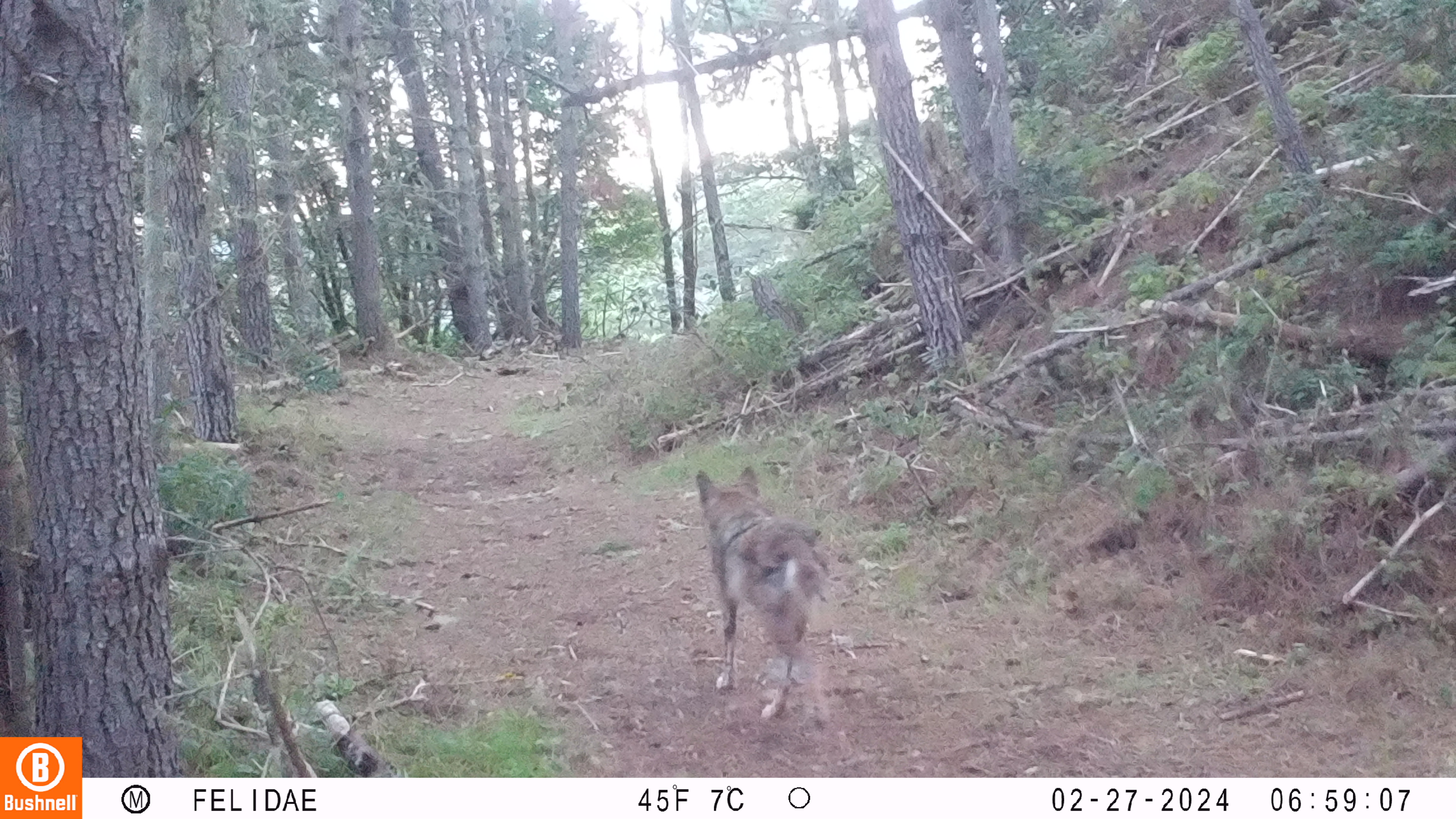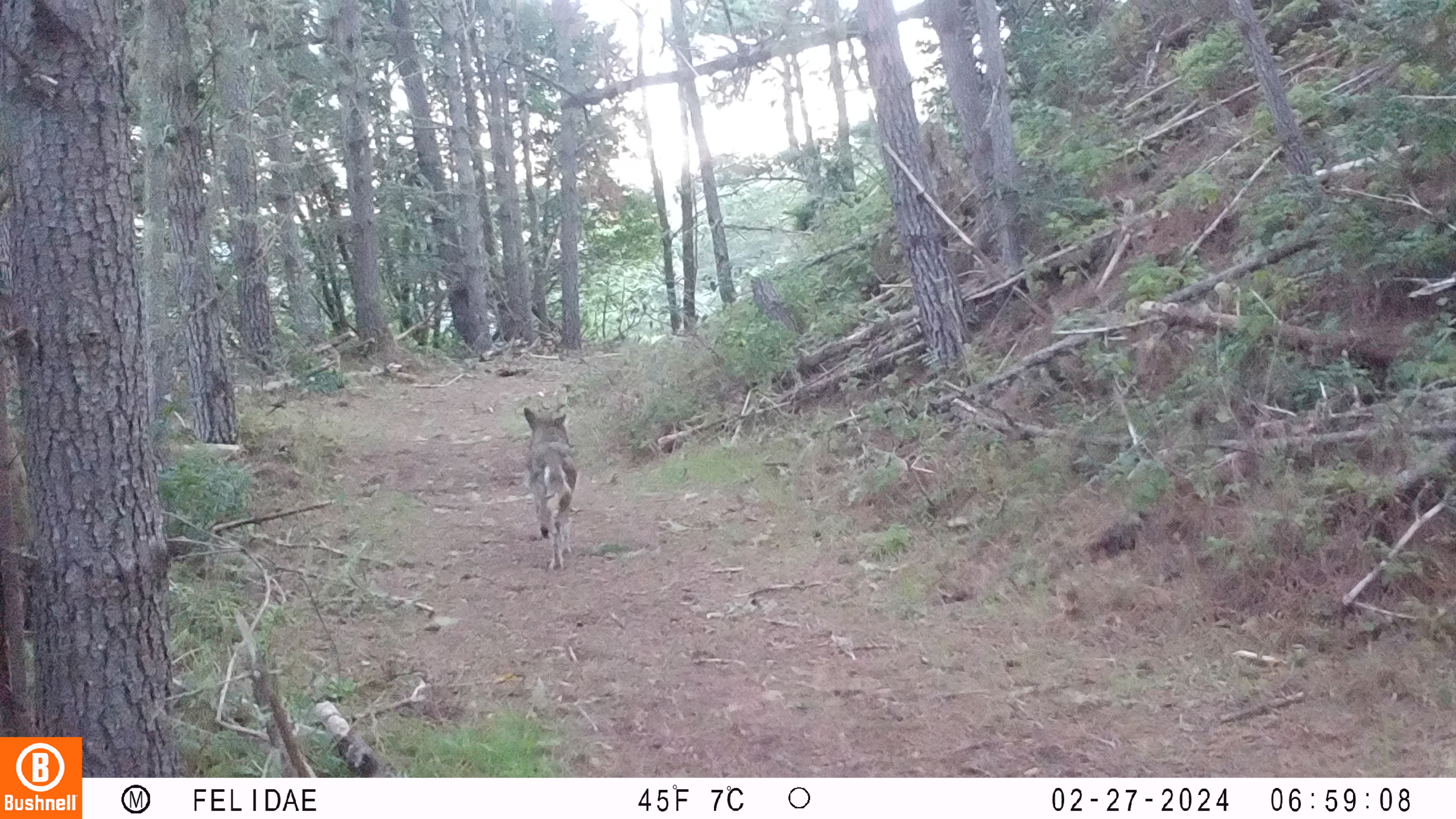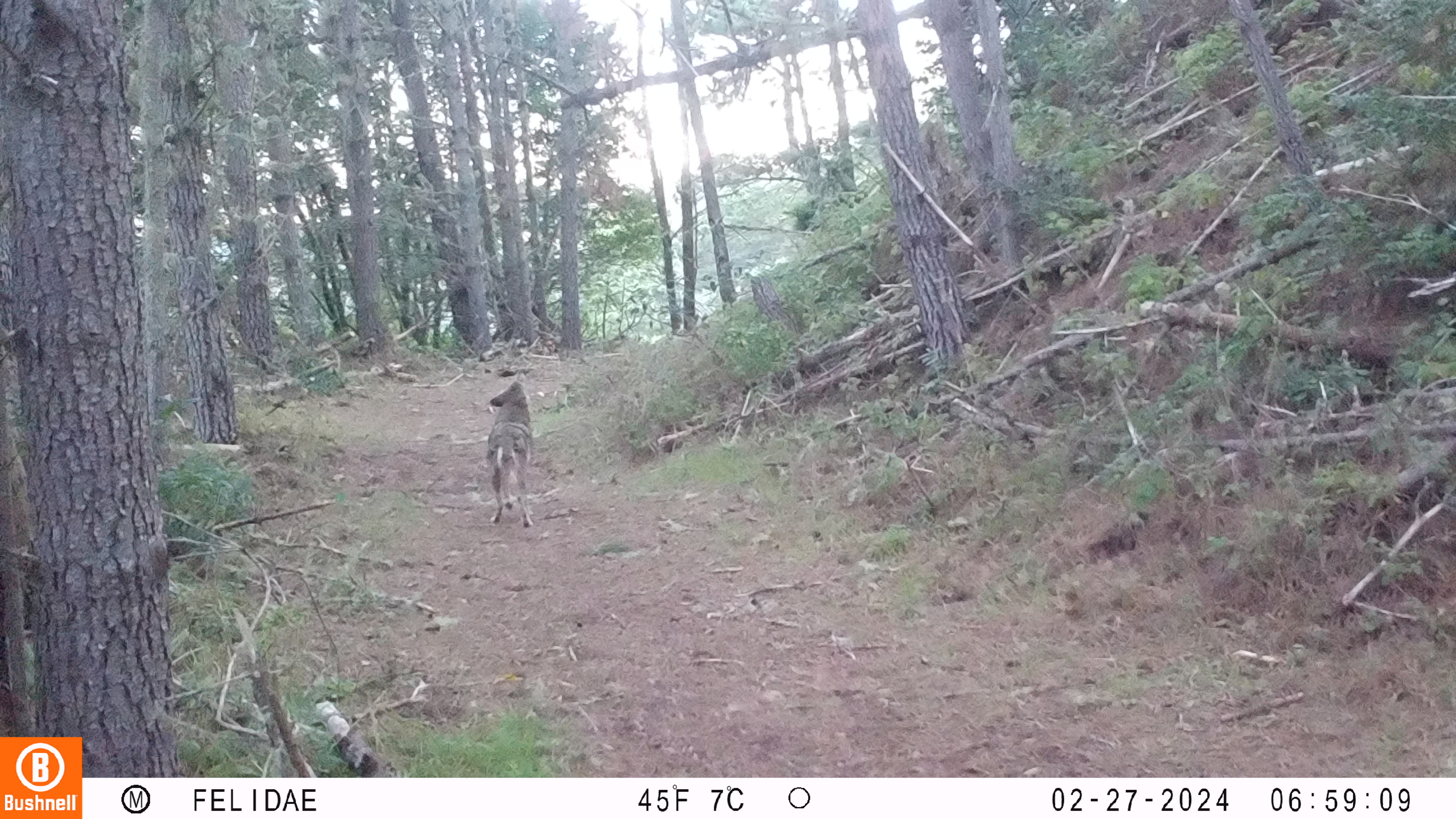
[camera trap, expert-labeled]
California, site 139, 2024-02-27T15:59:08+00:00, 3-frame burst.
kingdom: Animalia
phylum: Chordata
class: Mammalia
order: Carnivora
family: Canidae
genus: Canis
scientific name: Canis latrans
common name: coyote